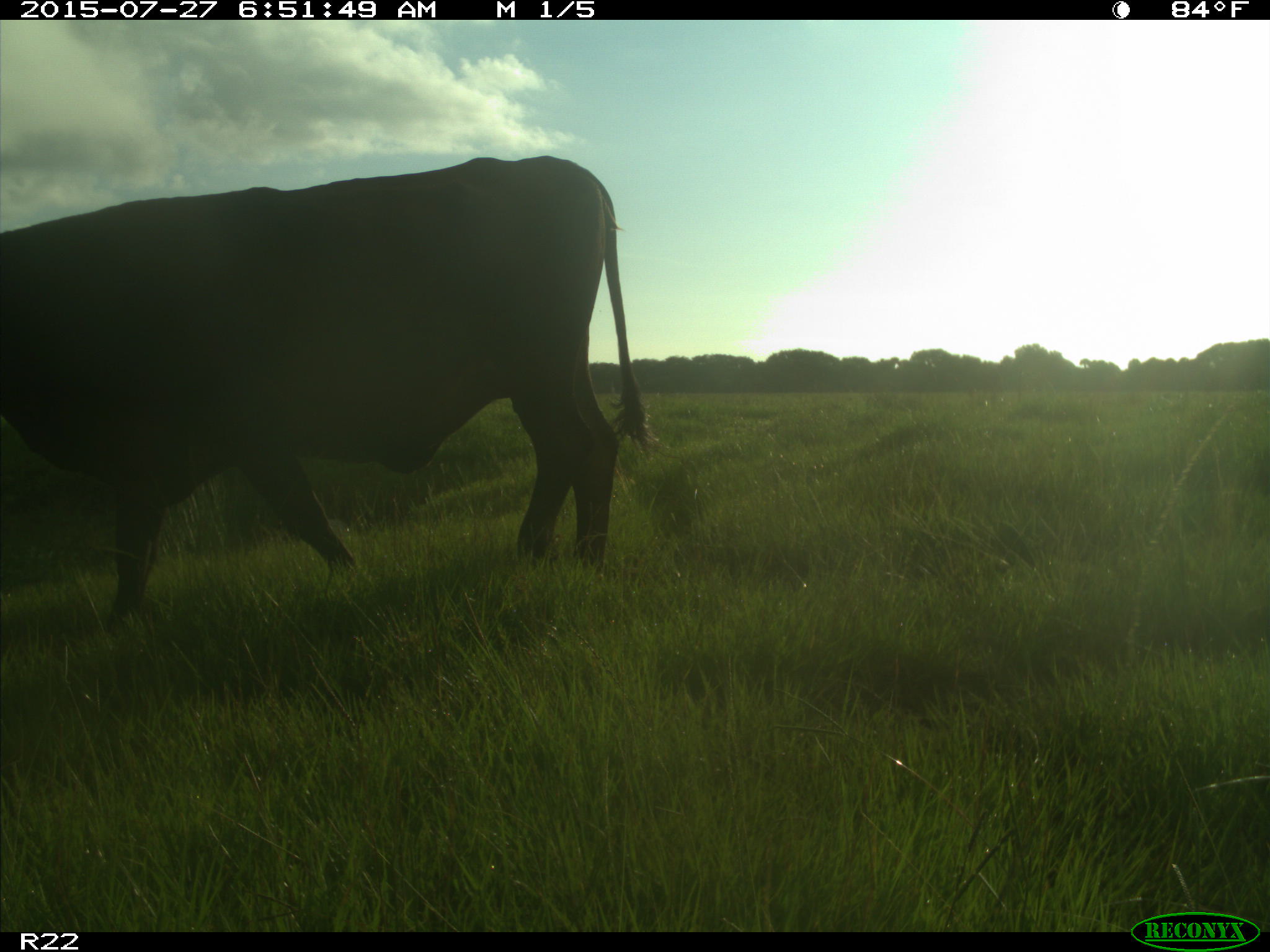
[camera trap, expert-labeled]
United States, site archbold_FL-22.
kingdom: Animalia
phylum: Chordata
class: Mammalia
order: Artiodactyla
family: Bovidae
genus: Bos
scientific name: Bos taurus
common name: domestic cow